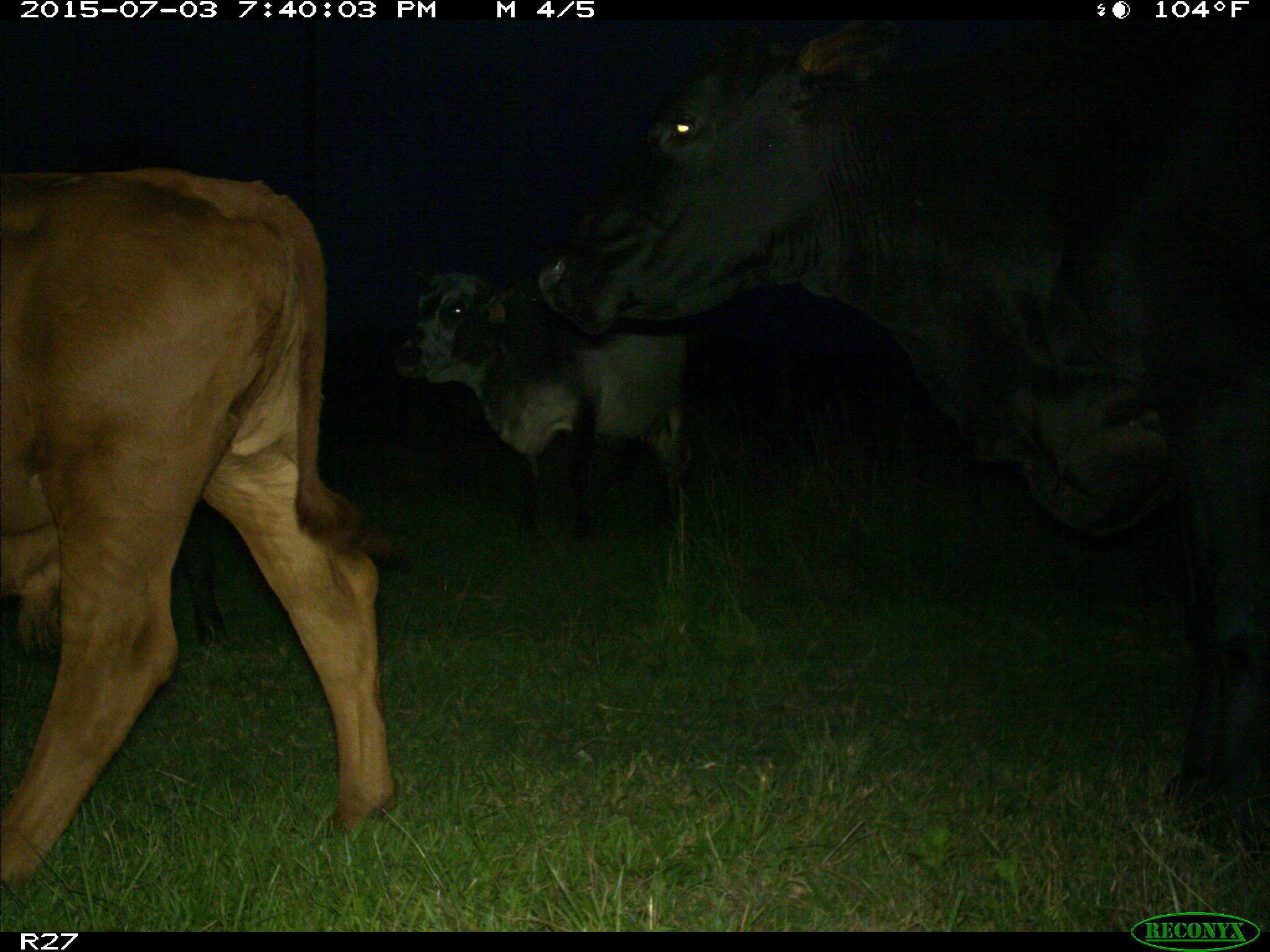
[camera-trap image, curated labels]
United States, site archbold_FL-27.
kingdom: Animalia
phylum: Chordata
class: Mammalia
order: Artiodactyla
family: Bovidae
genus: Bos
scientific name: Bos taurus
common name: domestic cow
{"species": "Bos taurus (domestic cow)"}